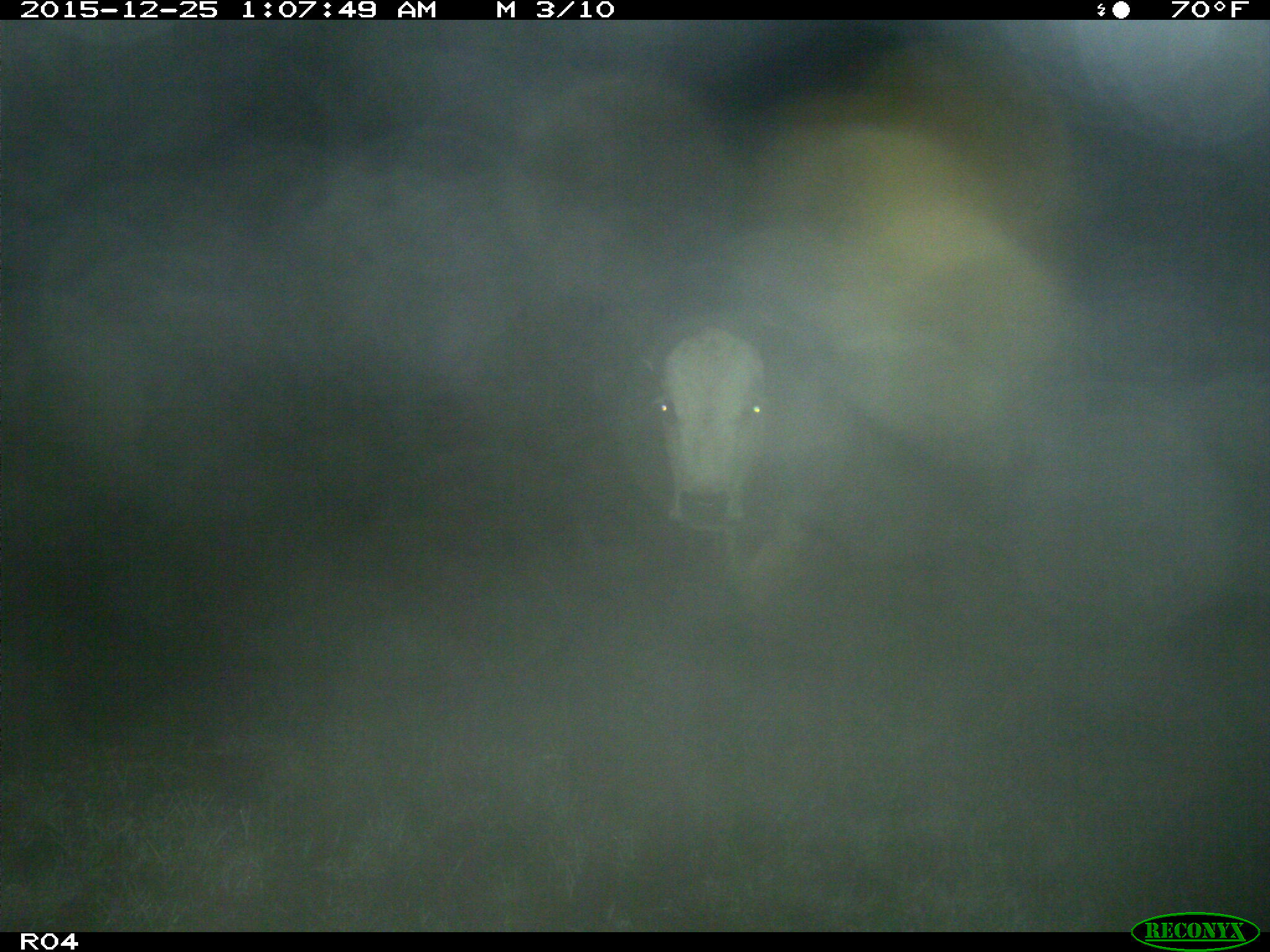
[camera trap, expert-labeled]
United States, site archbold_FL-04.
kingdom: Animalia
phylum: Chordata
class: Mammalia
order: Artiodactyla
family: Bovidae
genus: Bos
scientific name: Bos taurus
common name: domestic cow